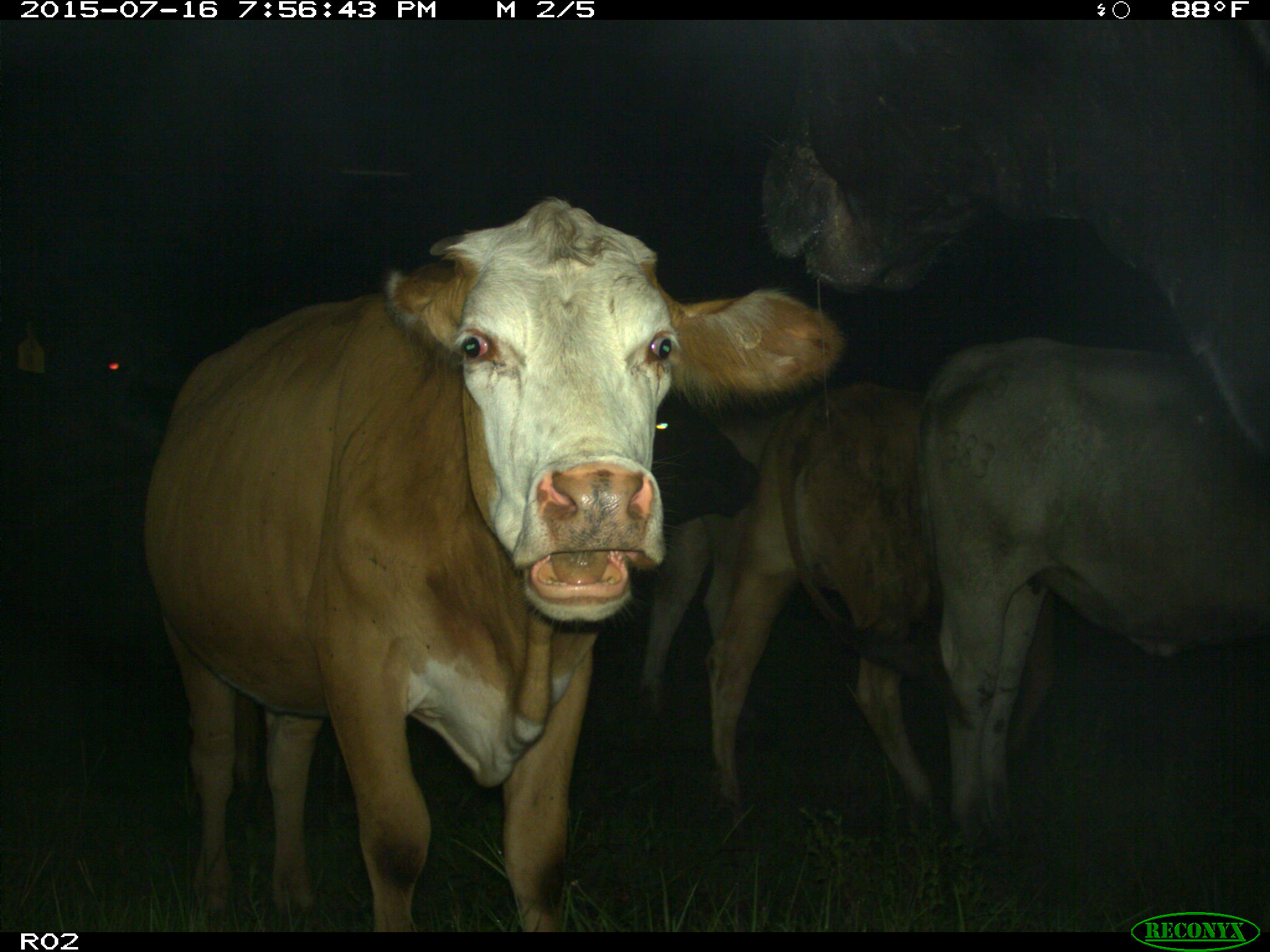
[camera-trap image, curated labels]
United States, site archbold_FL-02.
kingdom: Animalia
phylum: Chordata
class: Mammalia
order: Artiodactyla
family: Bovidae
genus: Bos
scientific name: Bos taurus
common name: domestic cow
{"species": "Bos taurus (domestic cow)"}